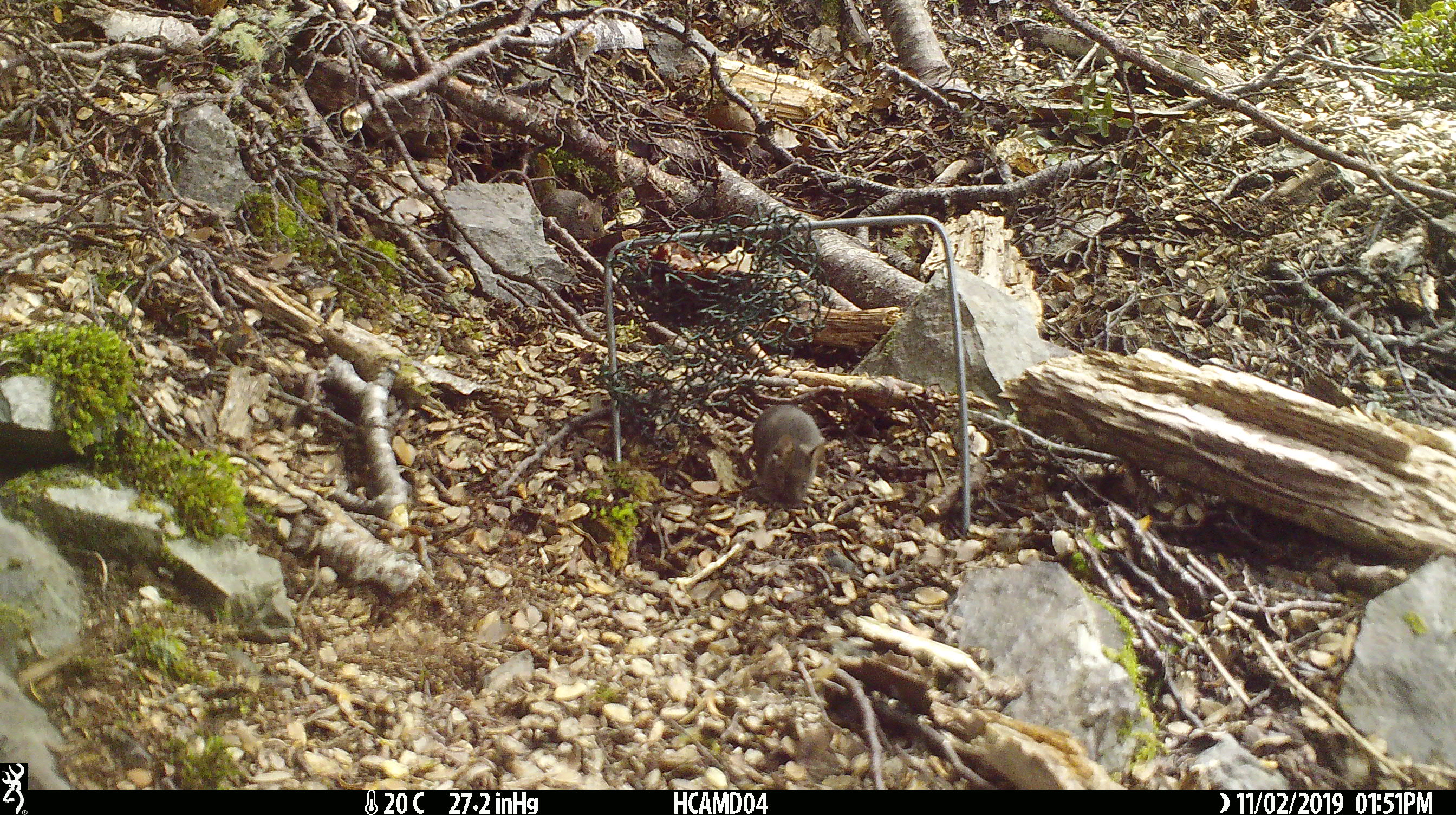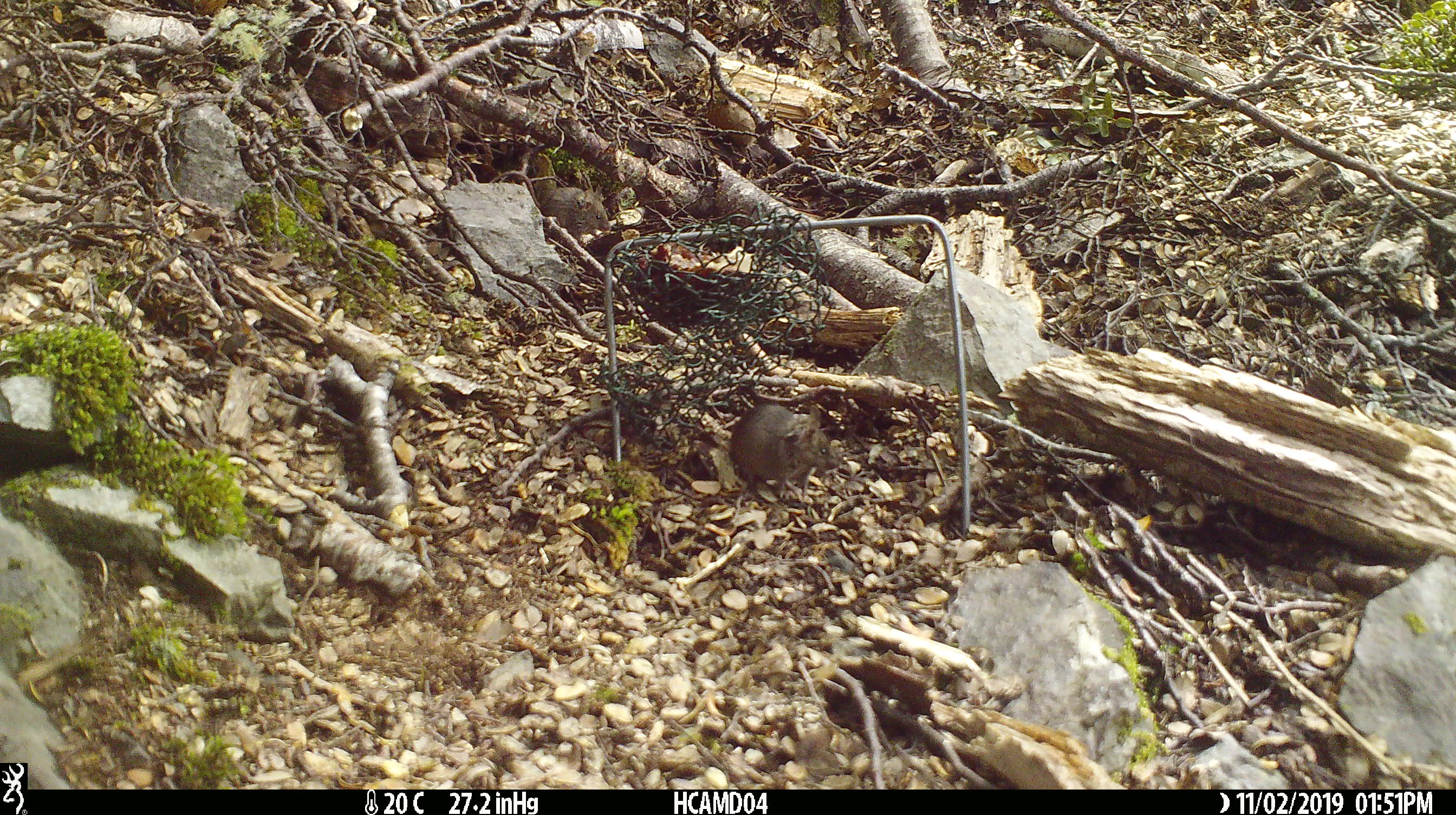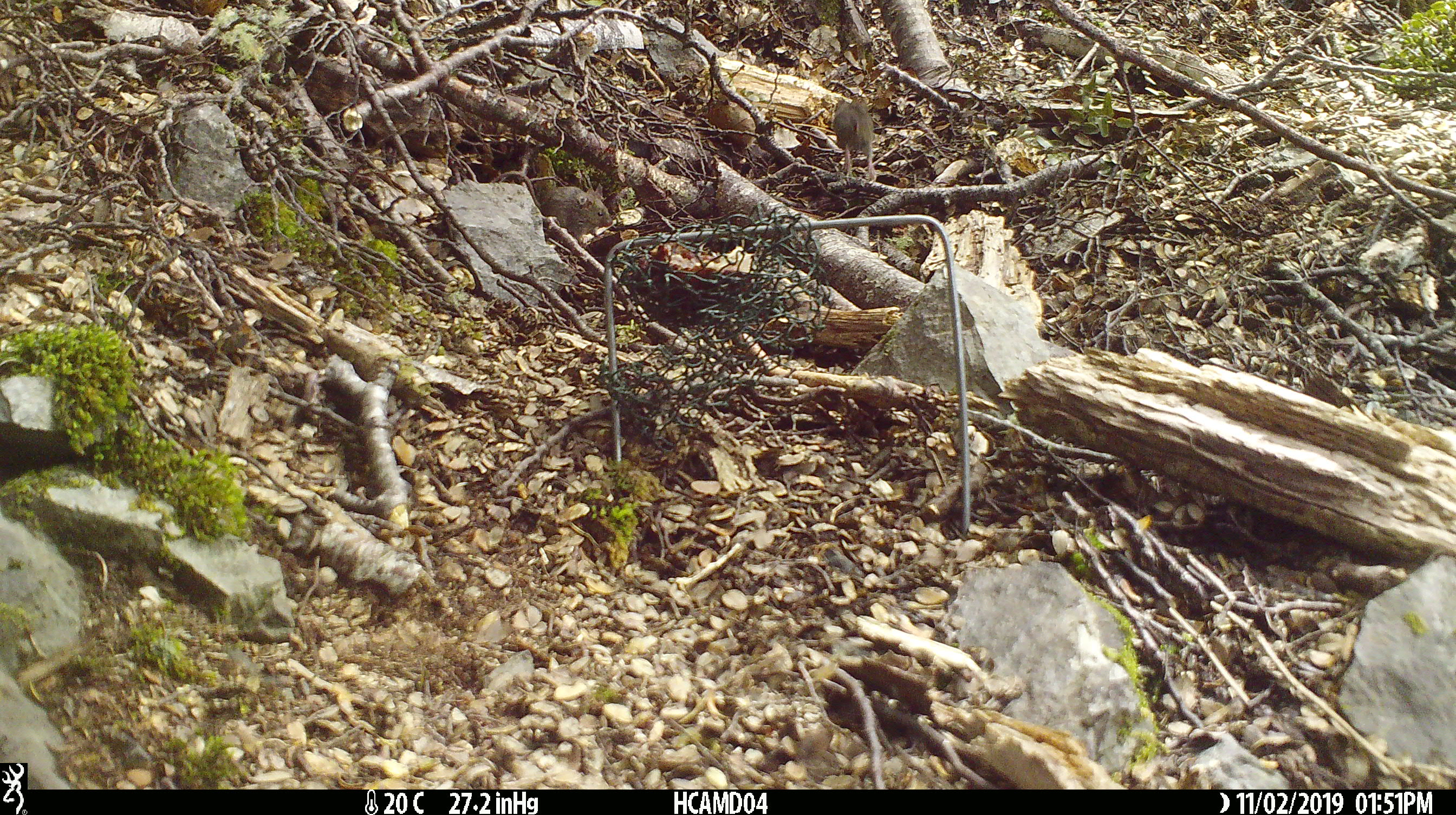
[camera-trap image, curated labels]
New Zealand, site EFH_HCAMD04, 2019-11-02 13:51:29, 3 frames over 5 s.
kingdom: Animalia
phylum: Chordata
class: Mammalia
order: Rodentia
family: Muridae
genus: Mus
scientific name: Mus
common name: mouse